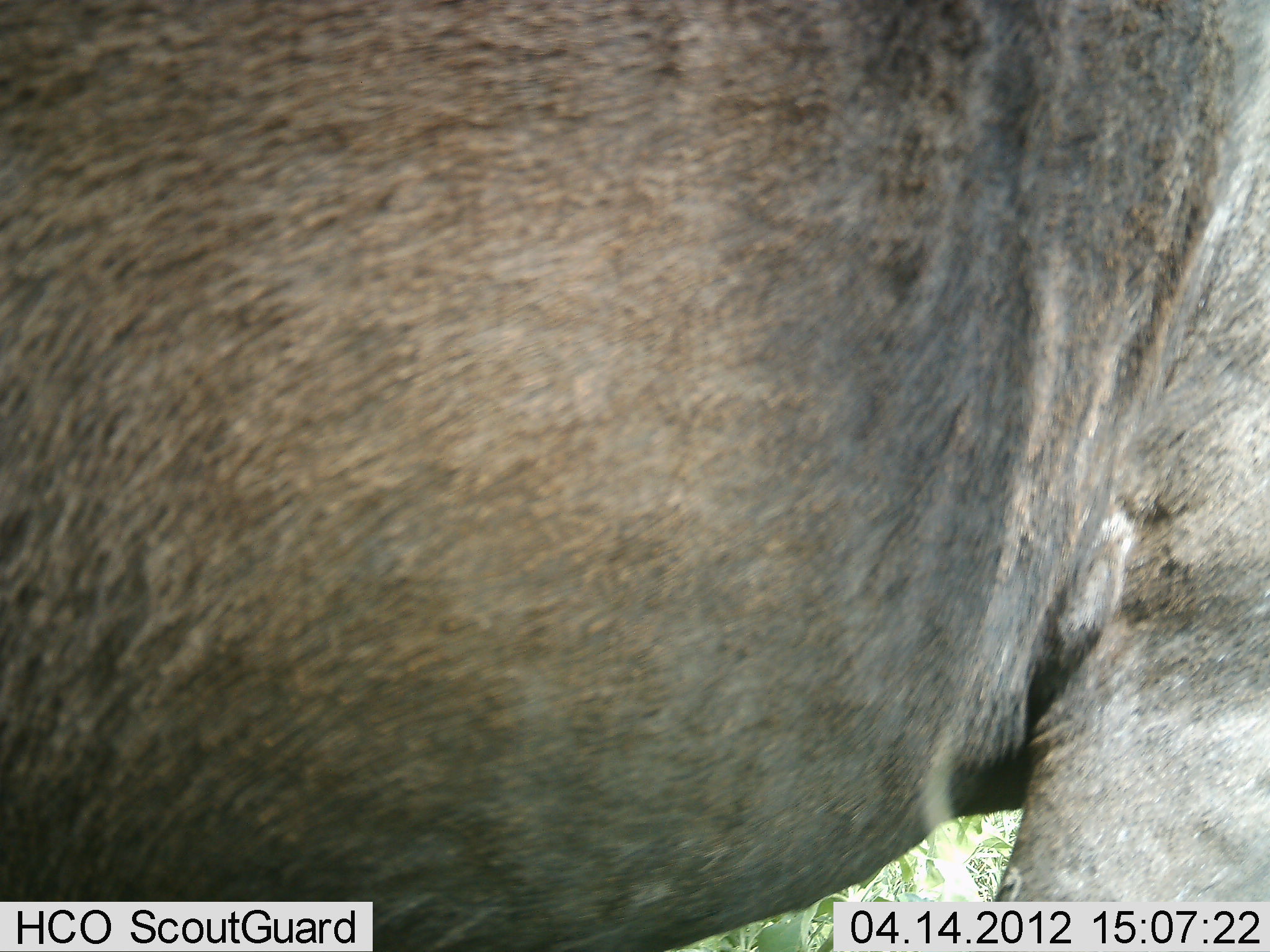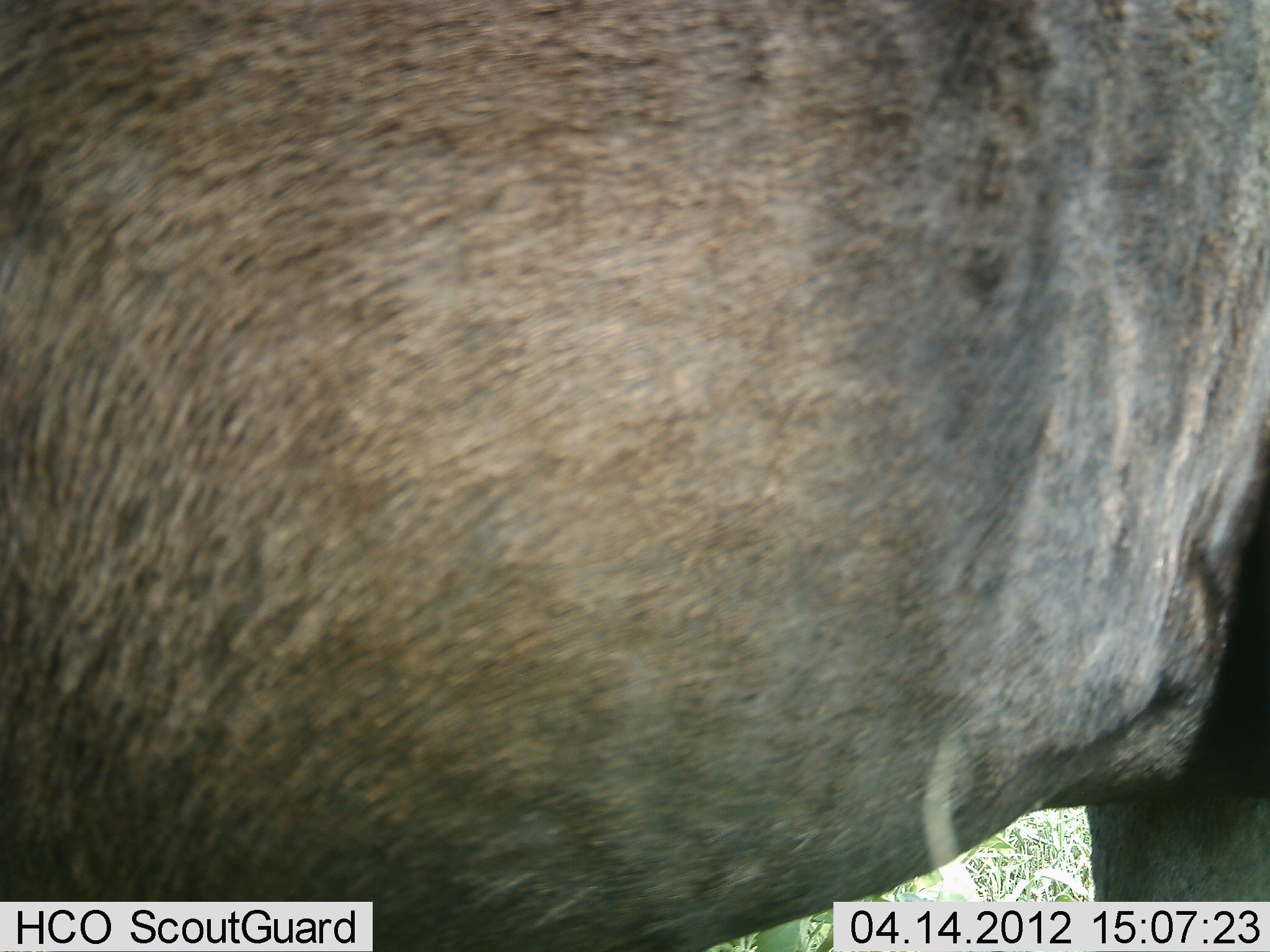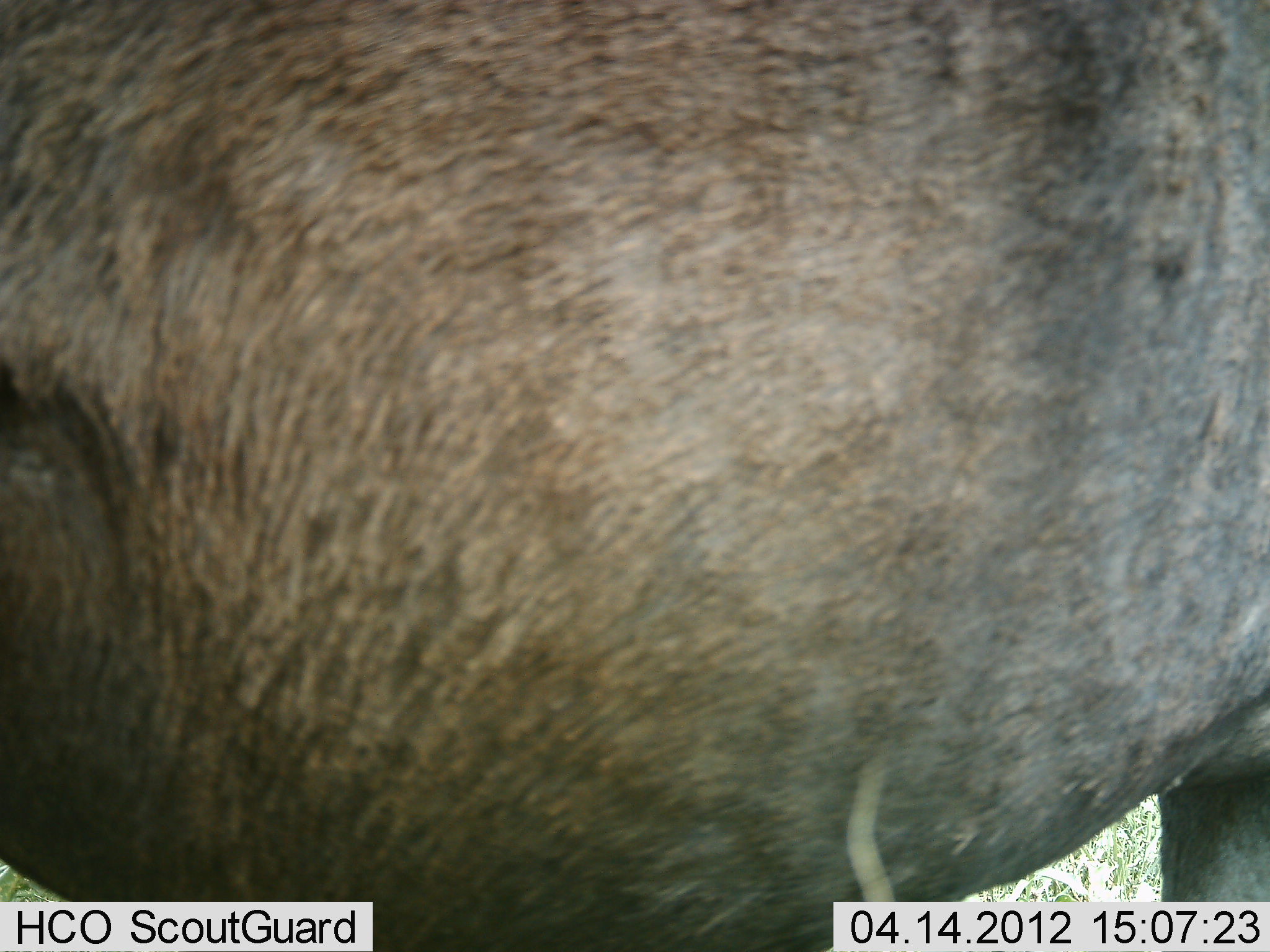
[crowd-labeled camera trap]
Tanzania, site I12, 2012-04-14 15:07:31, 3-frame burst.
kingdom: Animalia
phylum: Chordata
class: Mammalia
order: Artiodactyla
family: Bovidae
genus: Connochaetes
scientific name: Connochaetes taurinus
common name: blue wildebeest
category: wildebeest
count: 1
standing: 94%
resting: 0%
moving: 6%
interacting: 0%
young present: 0%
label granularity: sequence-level